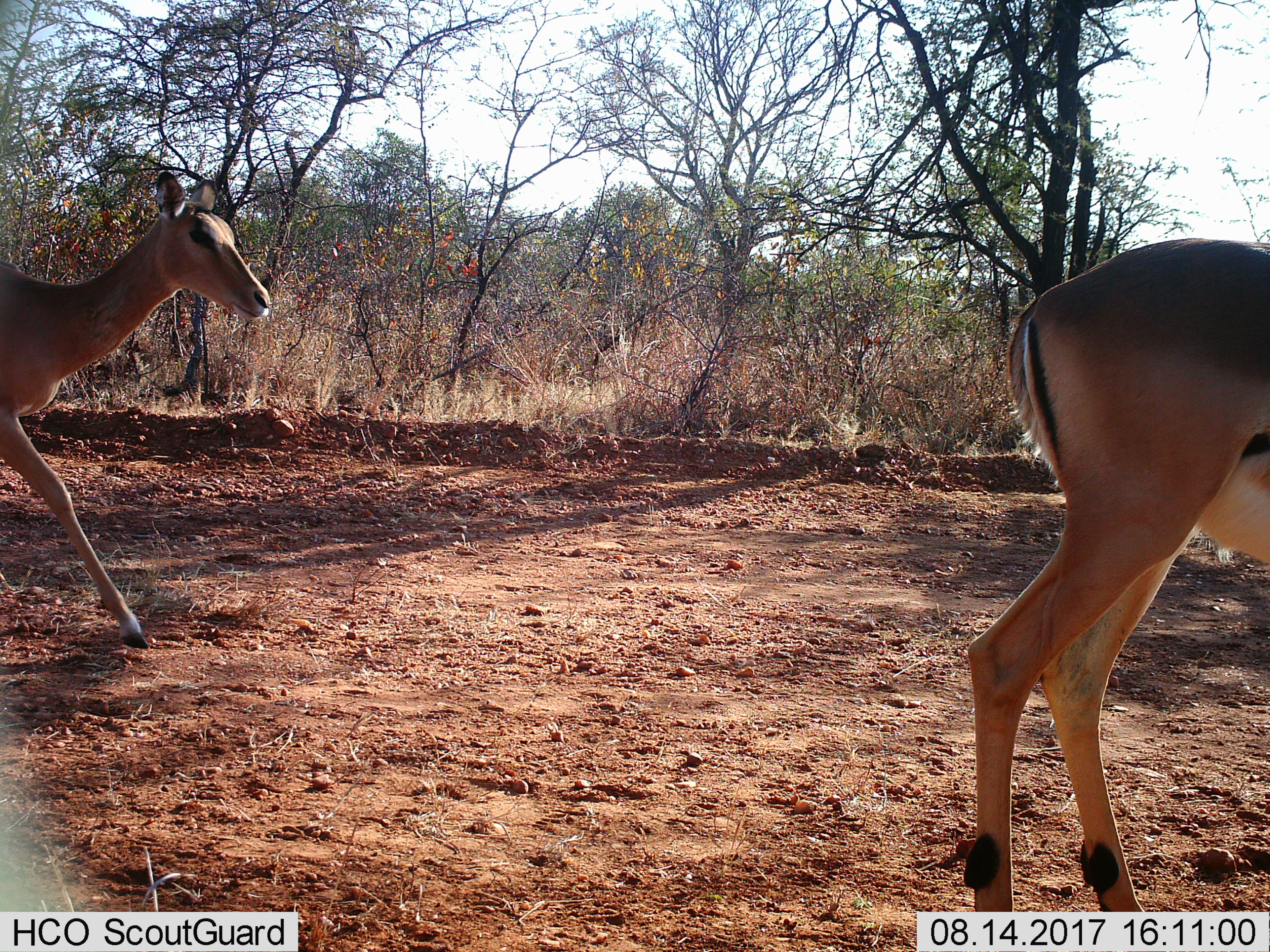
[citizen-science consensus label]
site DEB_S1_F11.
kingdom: Animalia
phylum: Chordata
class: Mammalia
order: Artiodactyla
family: Bovidae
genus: Aepyceros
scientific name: Aepyceros melampus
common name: impala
Impala (Aepyceros melampus), count 2. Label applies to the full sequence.